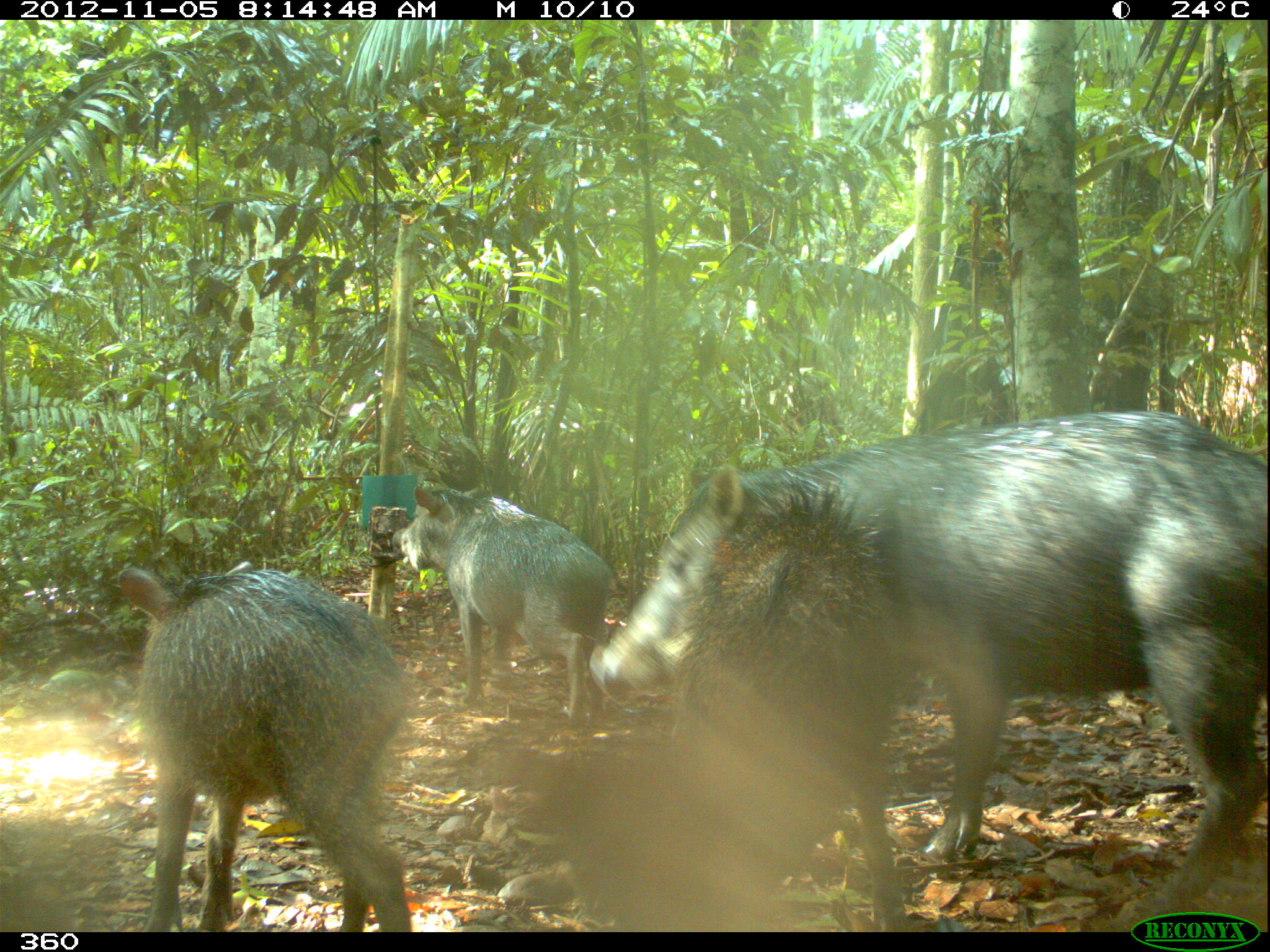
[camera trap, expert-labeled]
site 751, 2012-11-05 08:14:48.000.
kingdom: Animalia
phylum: Chordata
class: Mammalia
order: Artiodactyla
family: Tayassuidae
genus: Tayassu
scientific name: Tayassu pecari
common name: white-lipped peccary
Tayassu pecari (white-lipped peccary).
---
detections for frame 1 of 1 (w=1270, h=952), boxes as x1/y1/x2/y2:
tayassu pecari: 576/402/1268/931; 480/458/928/932; 116/559/425/931; 389/482/617/731